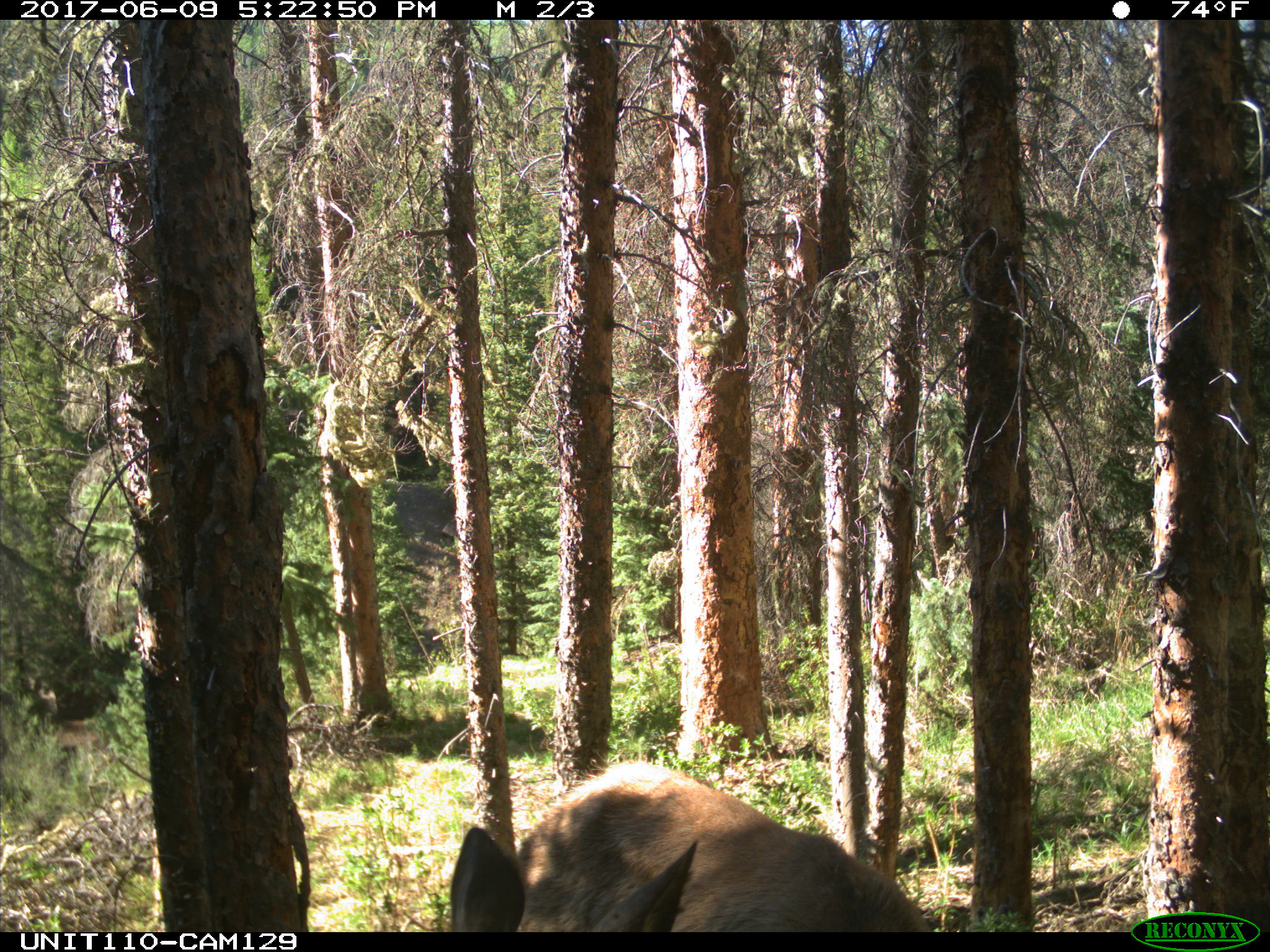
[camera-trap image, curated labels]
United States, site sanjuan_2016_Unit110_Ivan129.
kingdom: Animalia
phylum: Chordata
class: Mammalia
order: Artiodactyla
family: Cervidae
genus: Cervus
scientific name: Cervus elaphus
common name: red deer